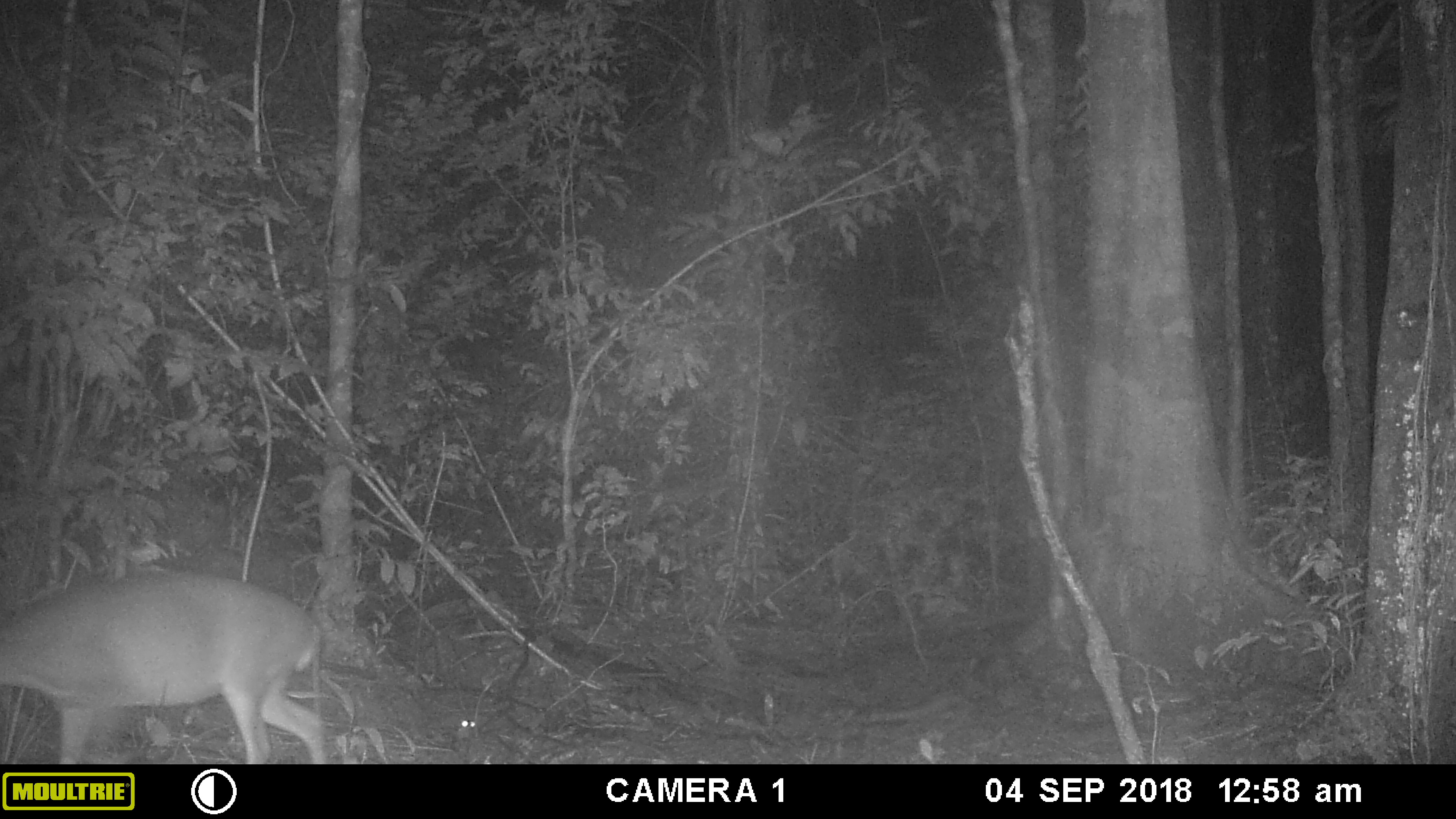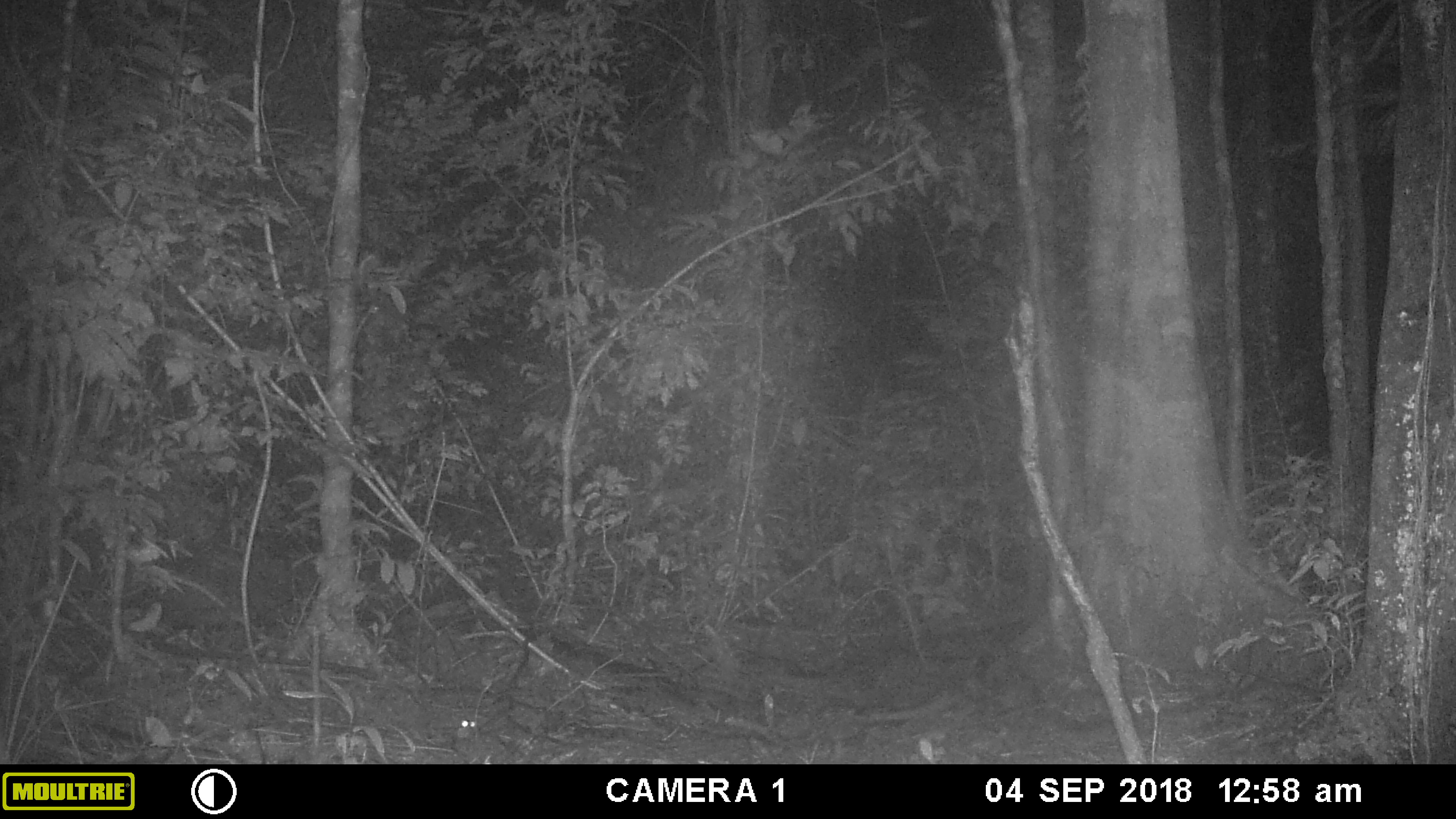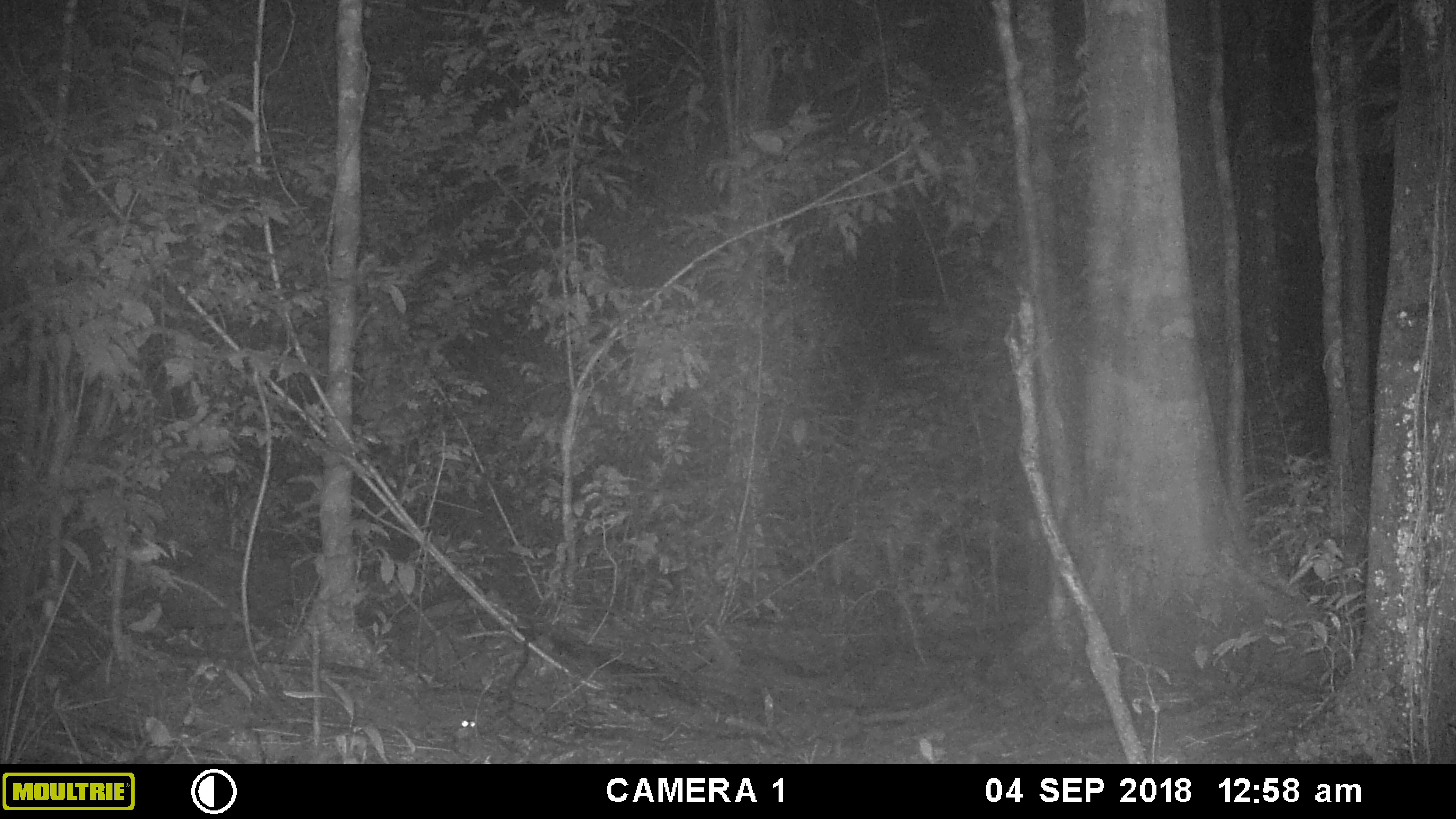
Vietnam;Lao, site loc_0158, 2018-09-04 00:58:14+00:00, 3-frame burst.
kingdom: Animalia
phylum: Chordata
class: Mammalia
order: Artiodactyla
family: Cervidae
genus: Muntiacus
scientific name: Muntiacus vuquangensis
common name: large-antlered muntjac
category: large antlered muntjac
Large antlered muntjac (large-antlered muntjac) (Muntiacus vuquangensis). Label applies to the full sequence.